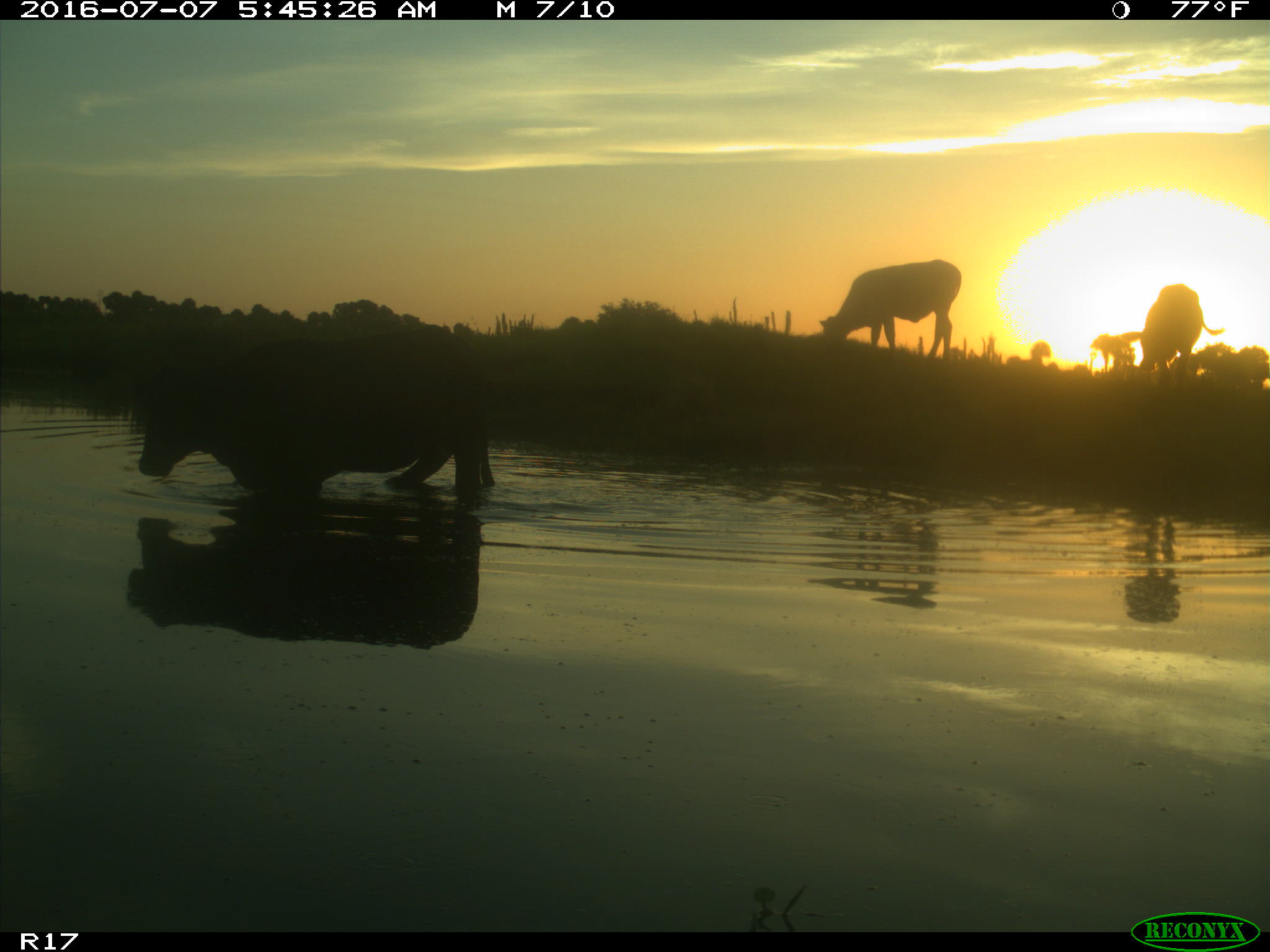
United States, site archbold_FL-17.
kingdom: Animalia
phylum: Chordata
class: Mammalia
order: Artiodactyla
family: Bovidae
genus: Bos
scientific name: Bos taurus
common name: domestic cow